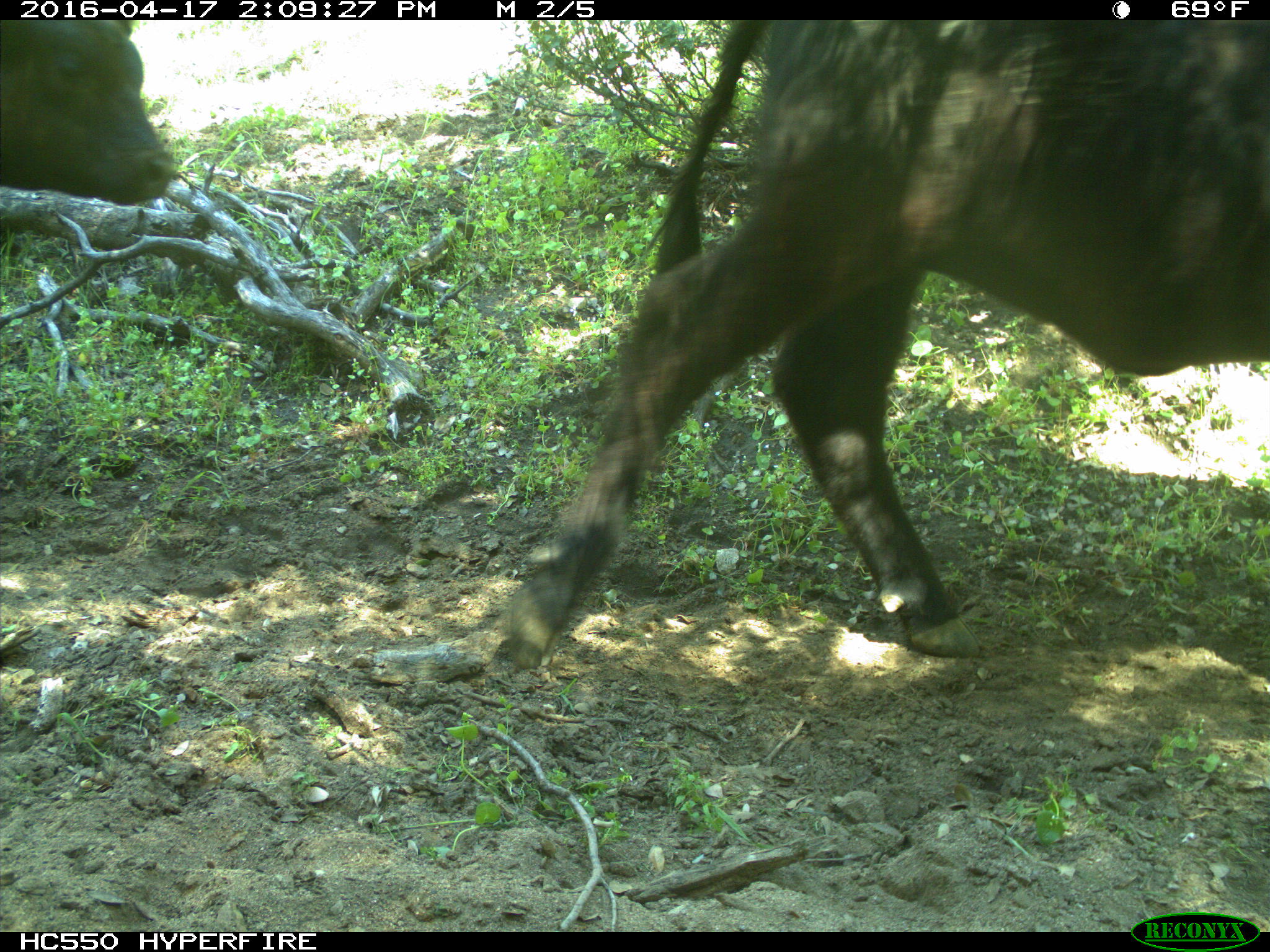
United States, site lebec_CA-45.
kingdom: Animalia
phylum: Chordata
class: Mammalia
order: Artiodactyla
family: Bovidae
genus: Bos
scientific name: Bos taurus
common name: domestic cow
Bos taurus (domestic cow).